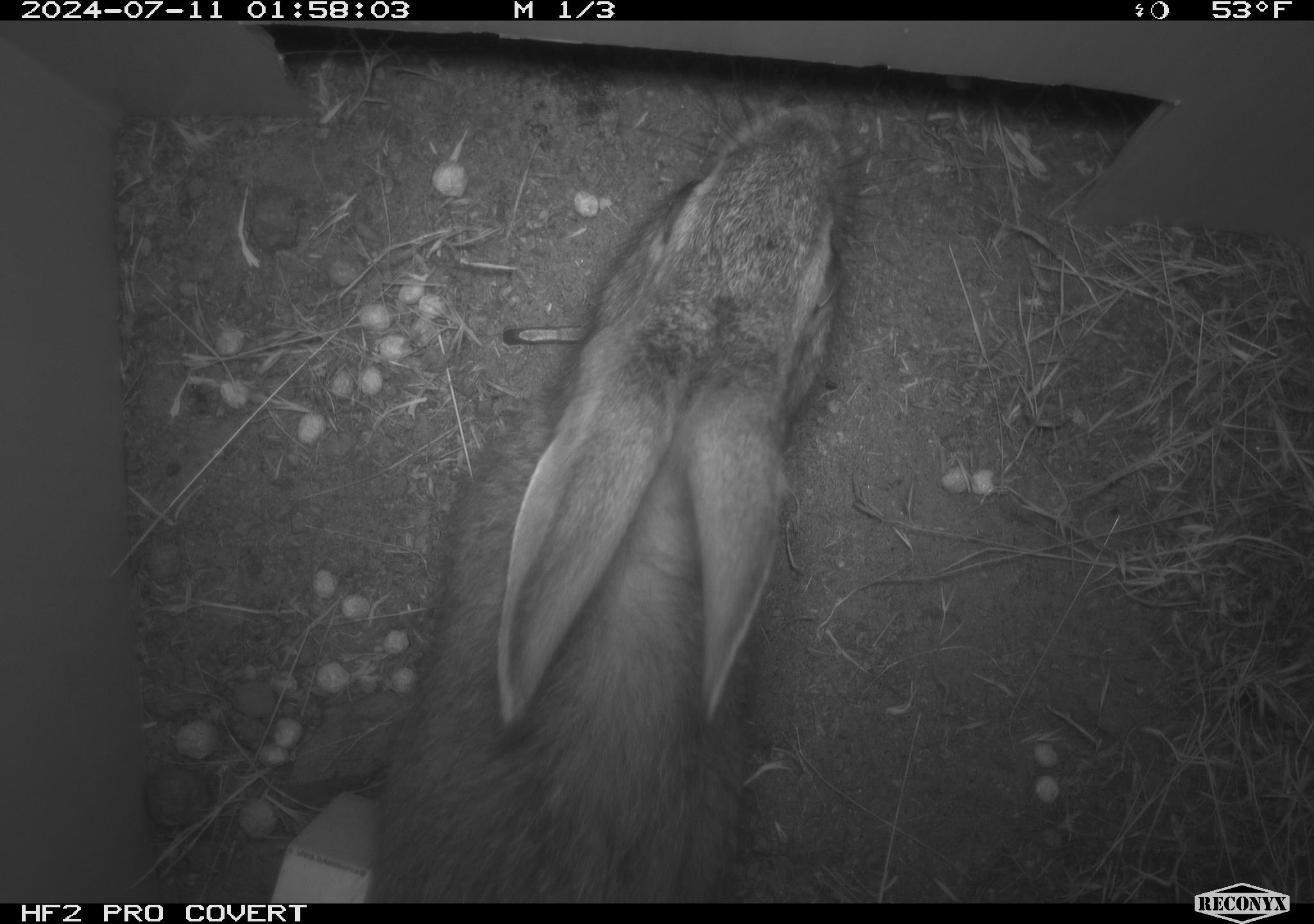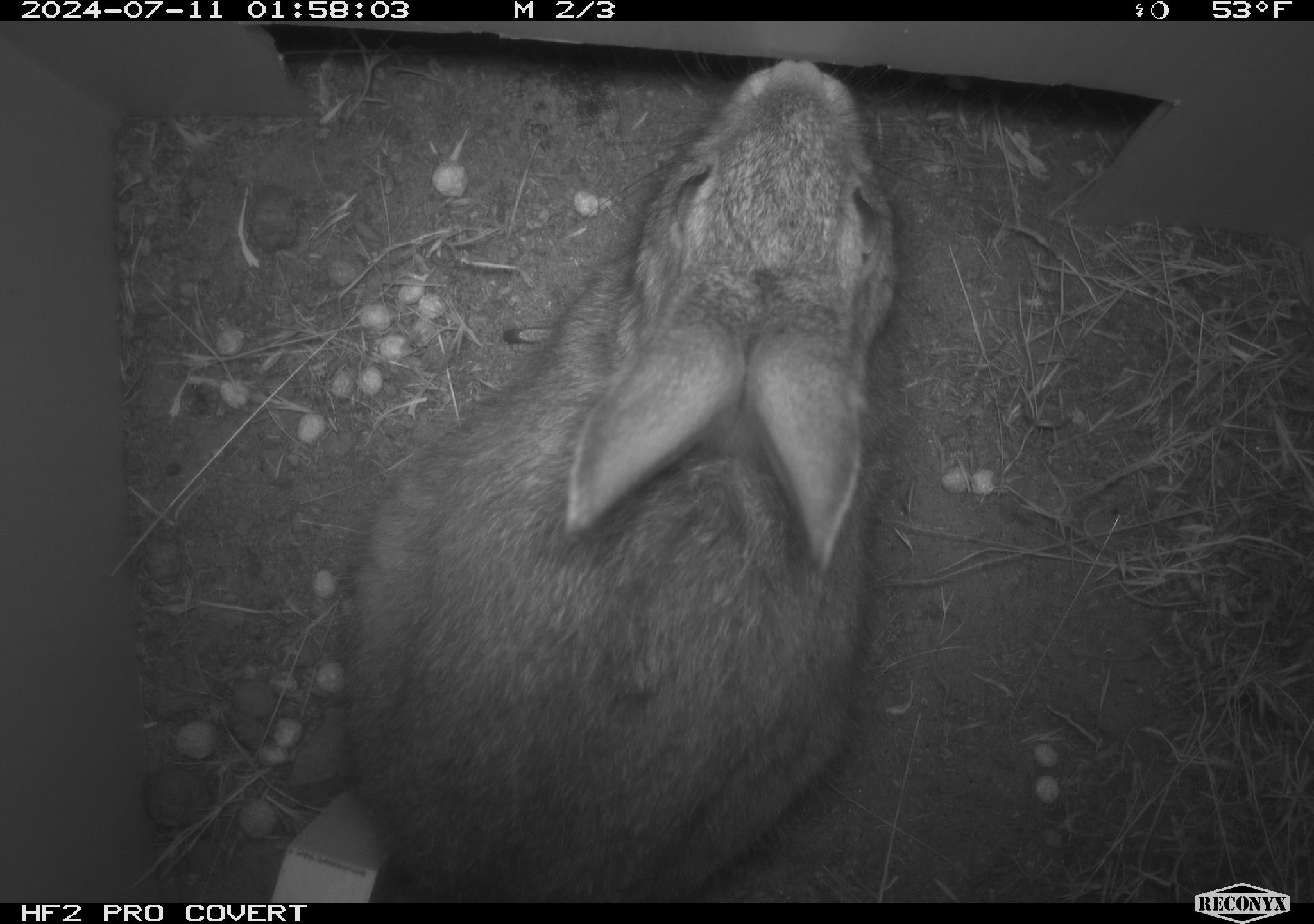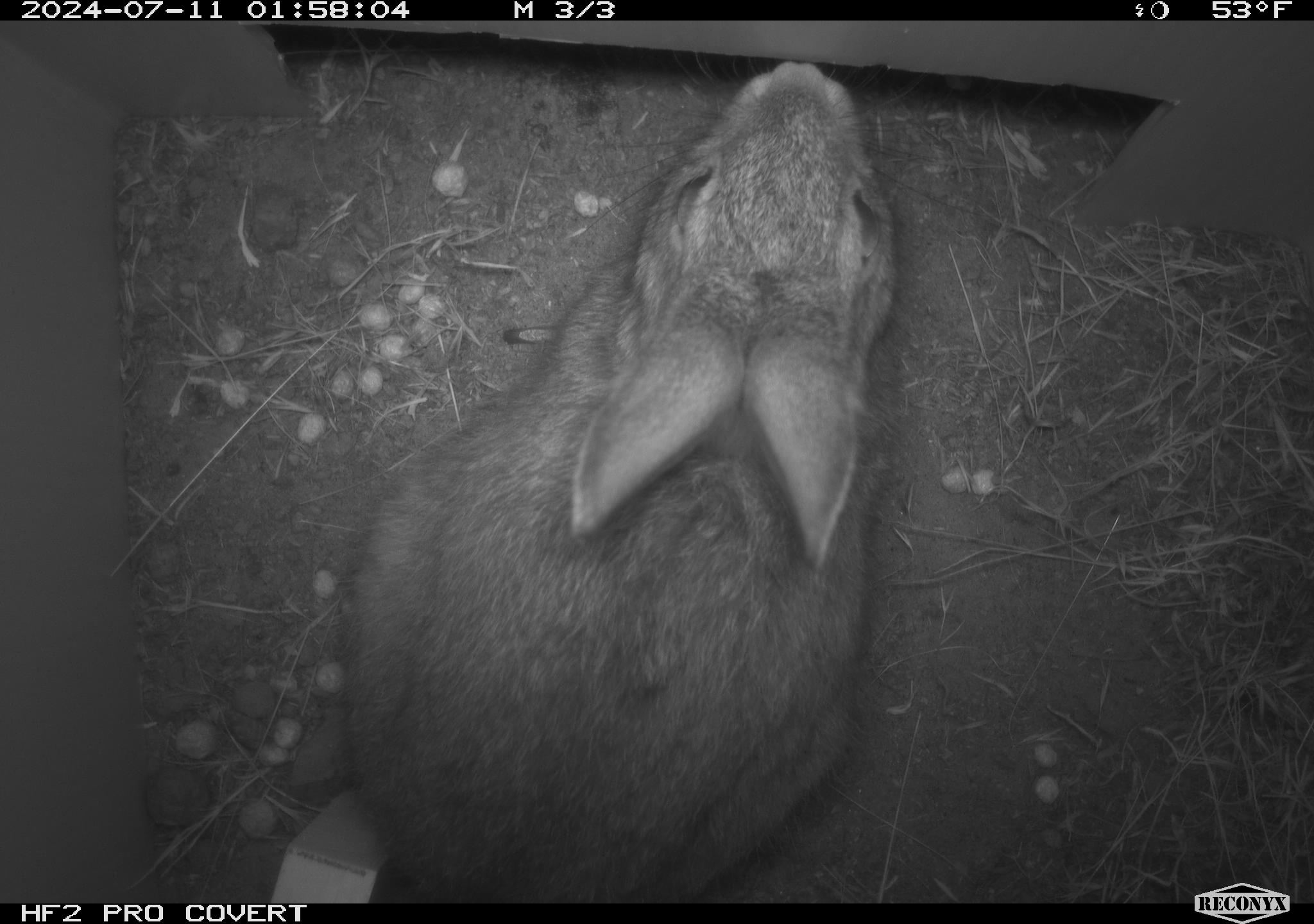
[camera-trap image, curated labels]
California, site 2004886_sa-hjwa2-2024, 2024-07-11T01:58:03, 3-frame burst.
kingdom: Animalia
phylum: Chordata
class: Mammalia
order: Lagomorpha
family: Leporidae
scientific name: Leporidae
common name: rabbit or hare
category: rabbit and hare family